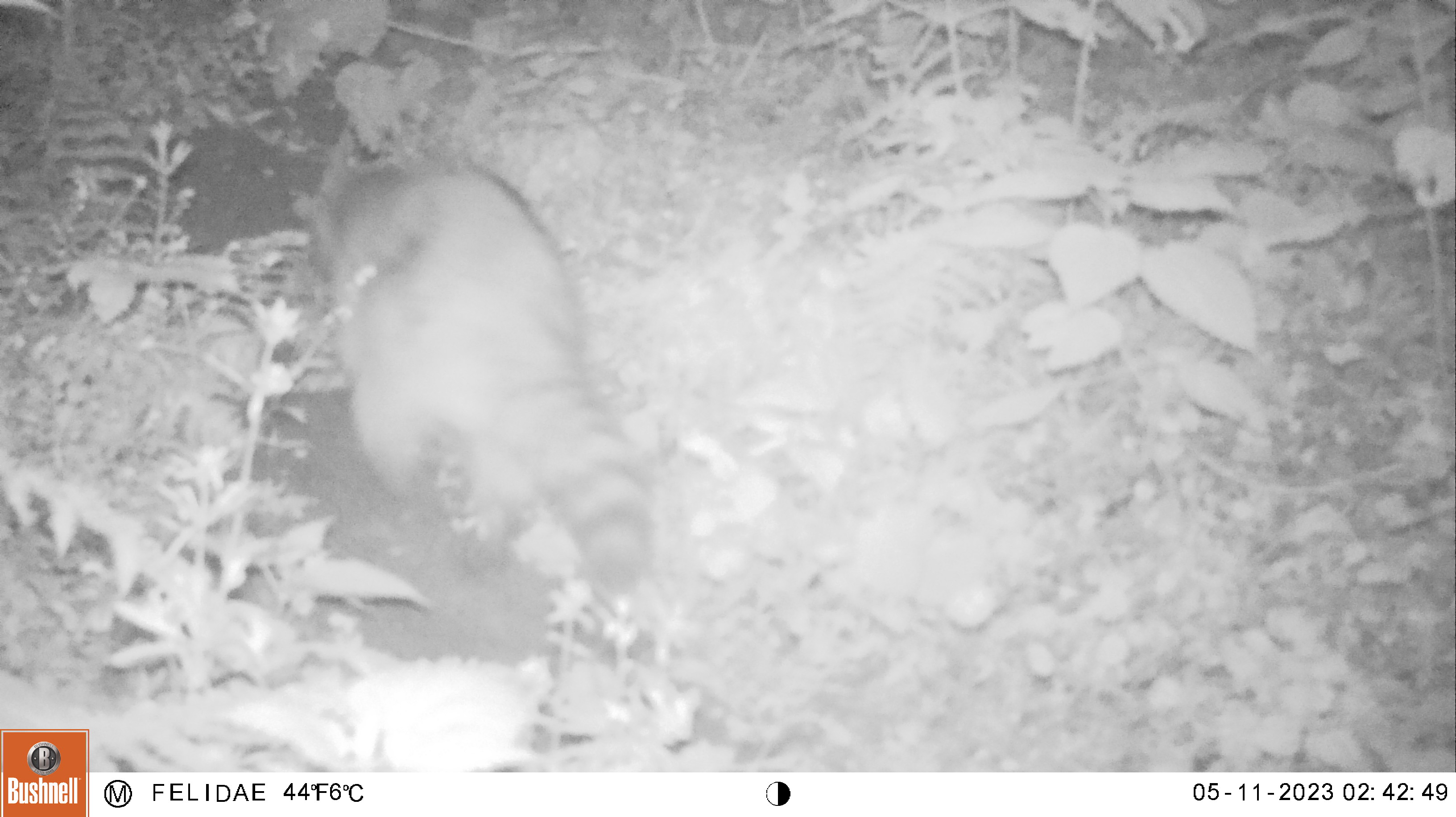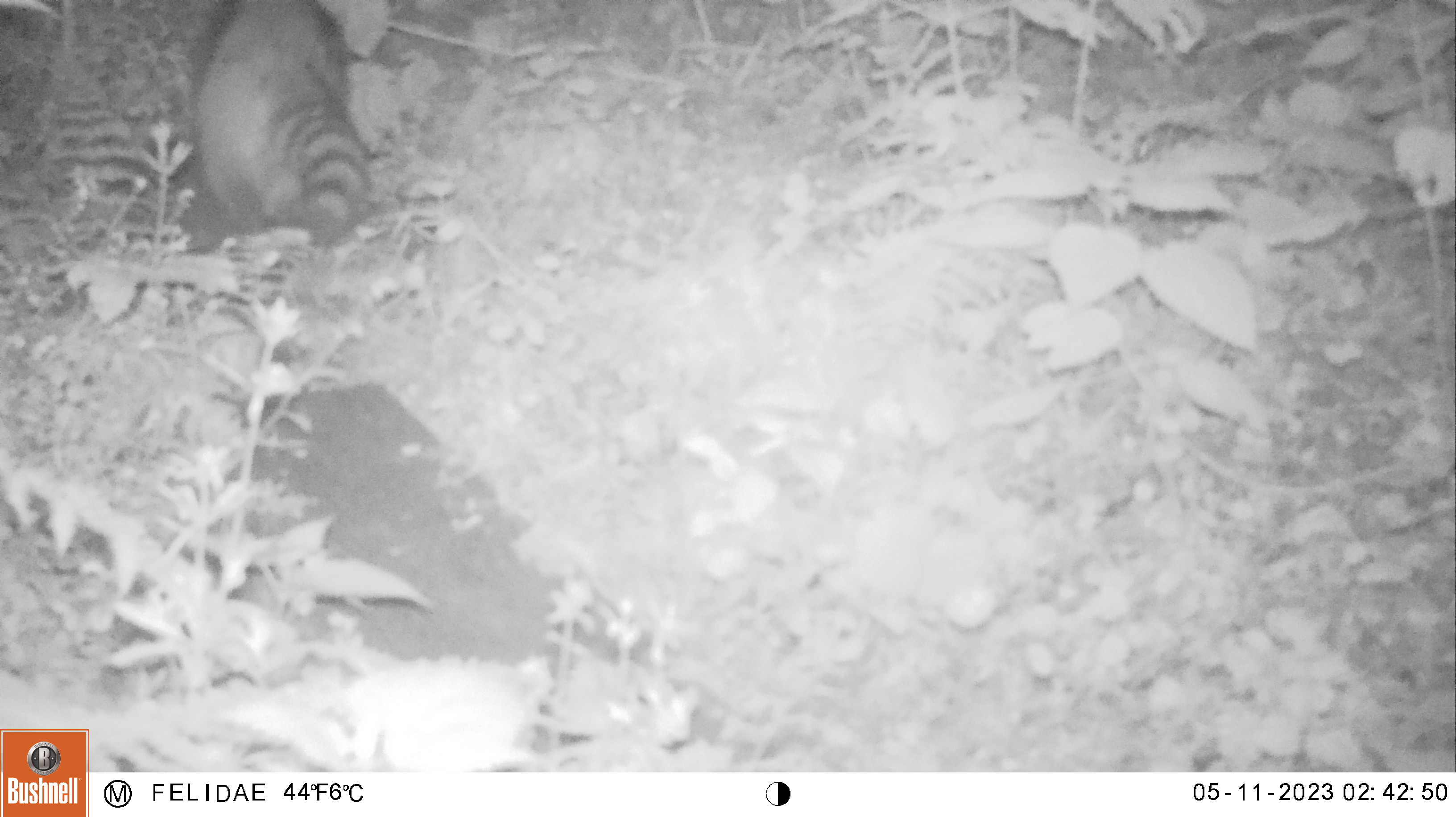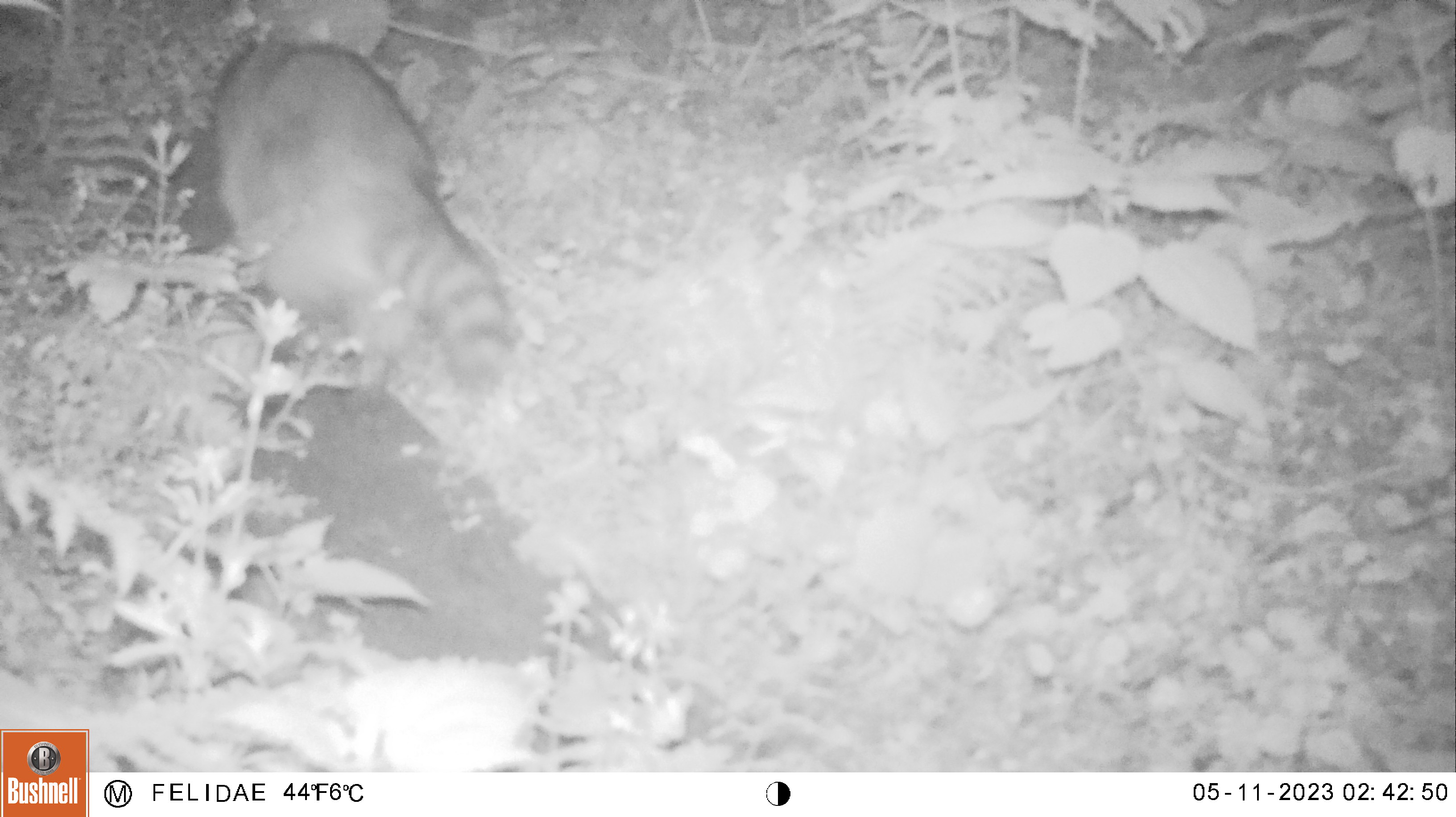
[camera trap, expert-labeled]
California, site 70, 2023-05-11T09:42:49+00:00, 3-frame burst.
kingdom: Animalia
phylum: Chordata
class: Mammalia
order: Carnivora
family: Procyonidae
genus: Procyon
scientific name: Procyon lotor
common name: raccoon